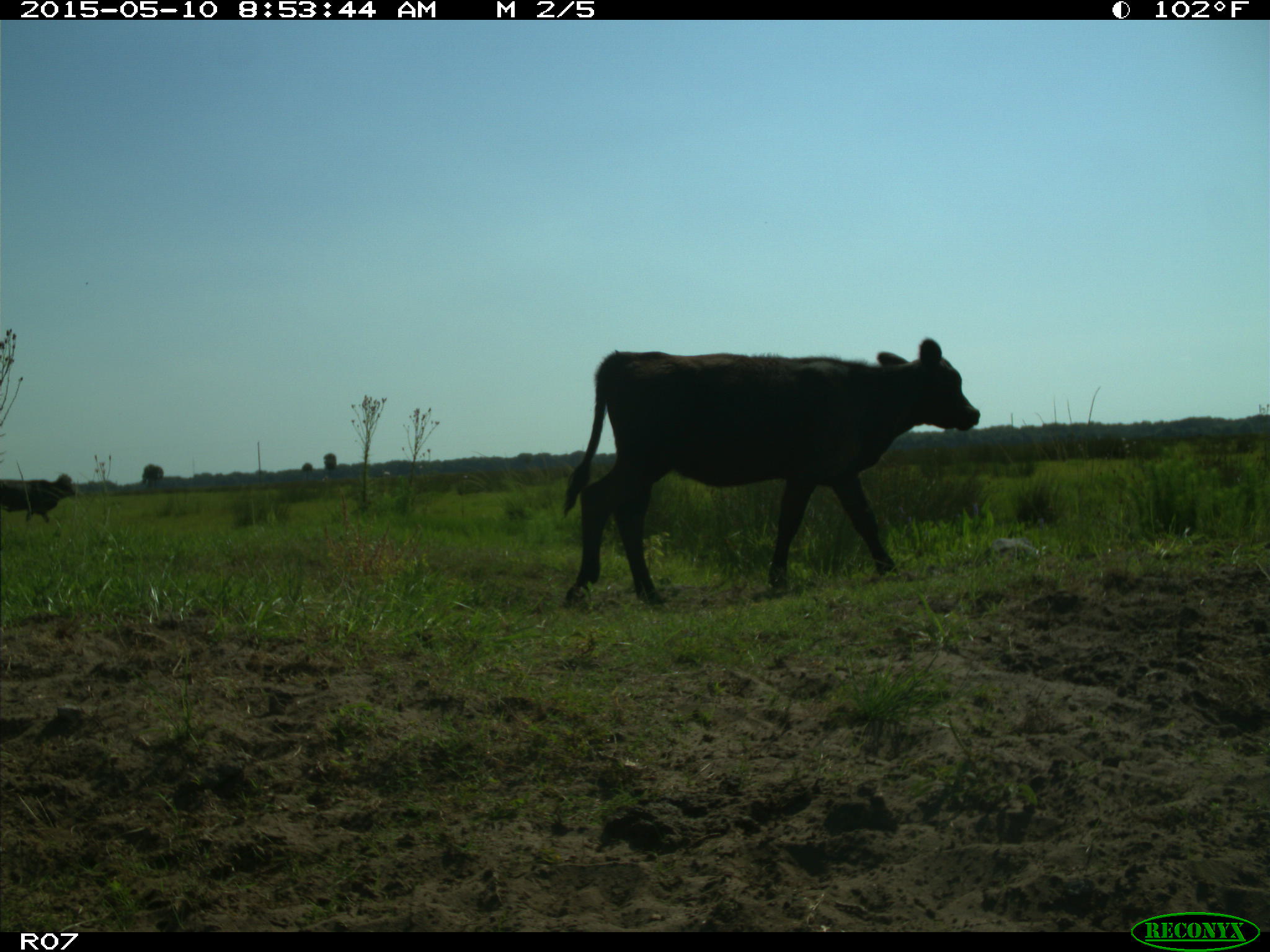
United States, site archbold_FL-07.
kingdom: Animalia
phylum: Chordata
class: Mammalia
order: Artiodactyla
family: Bovidae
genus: Bos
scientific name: Bos taurus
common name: domestic cow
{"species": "Bos taurus (domestic cow)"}